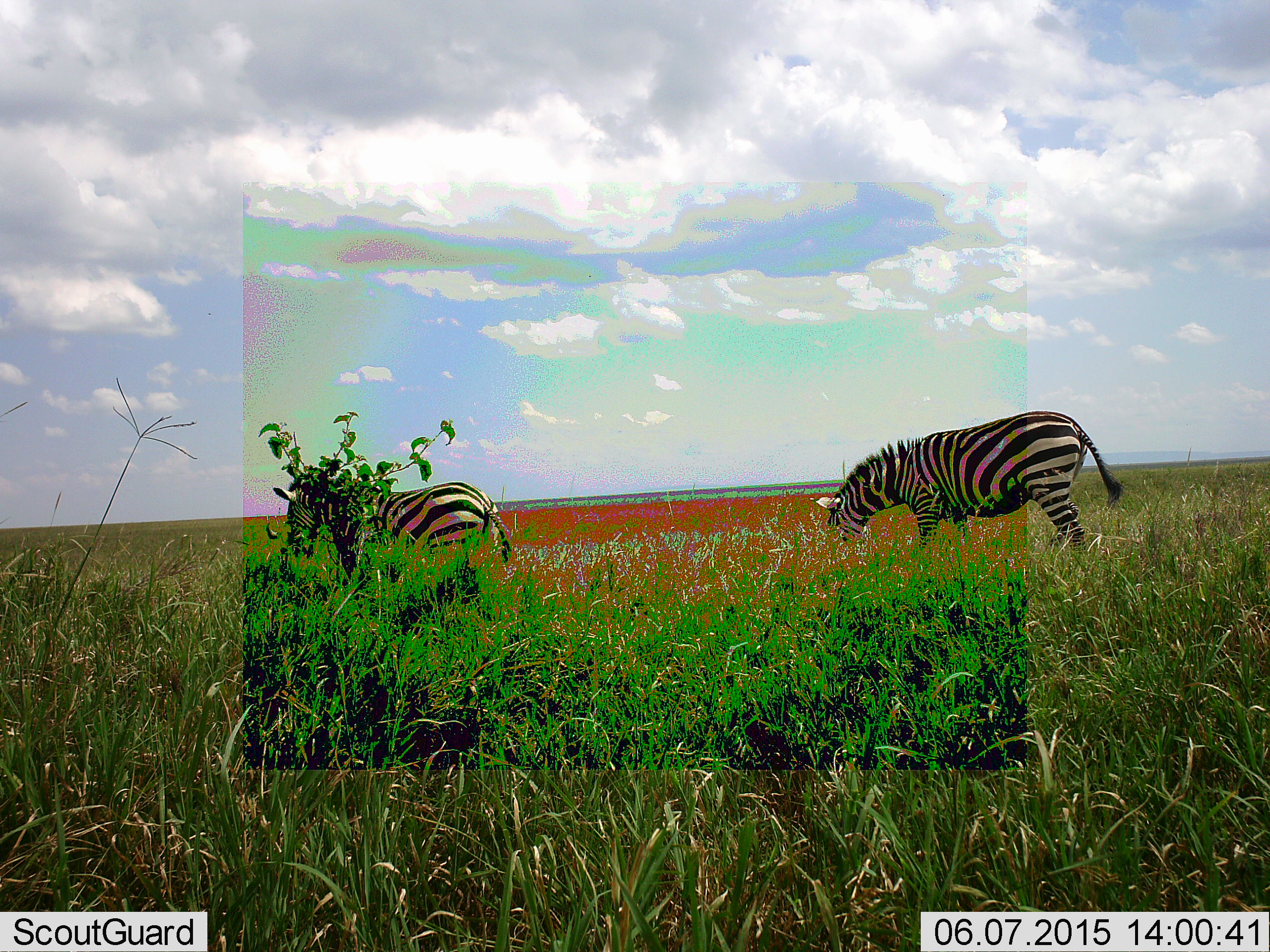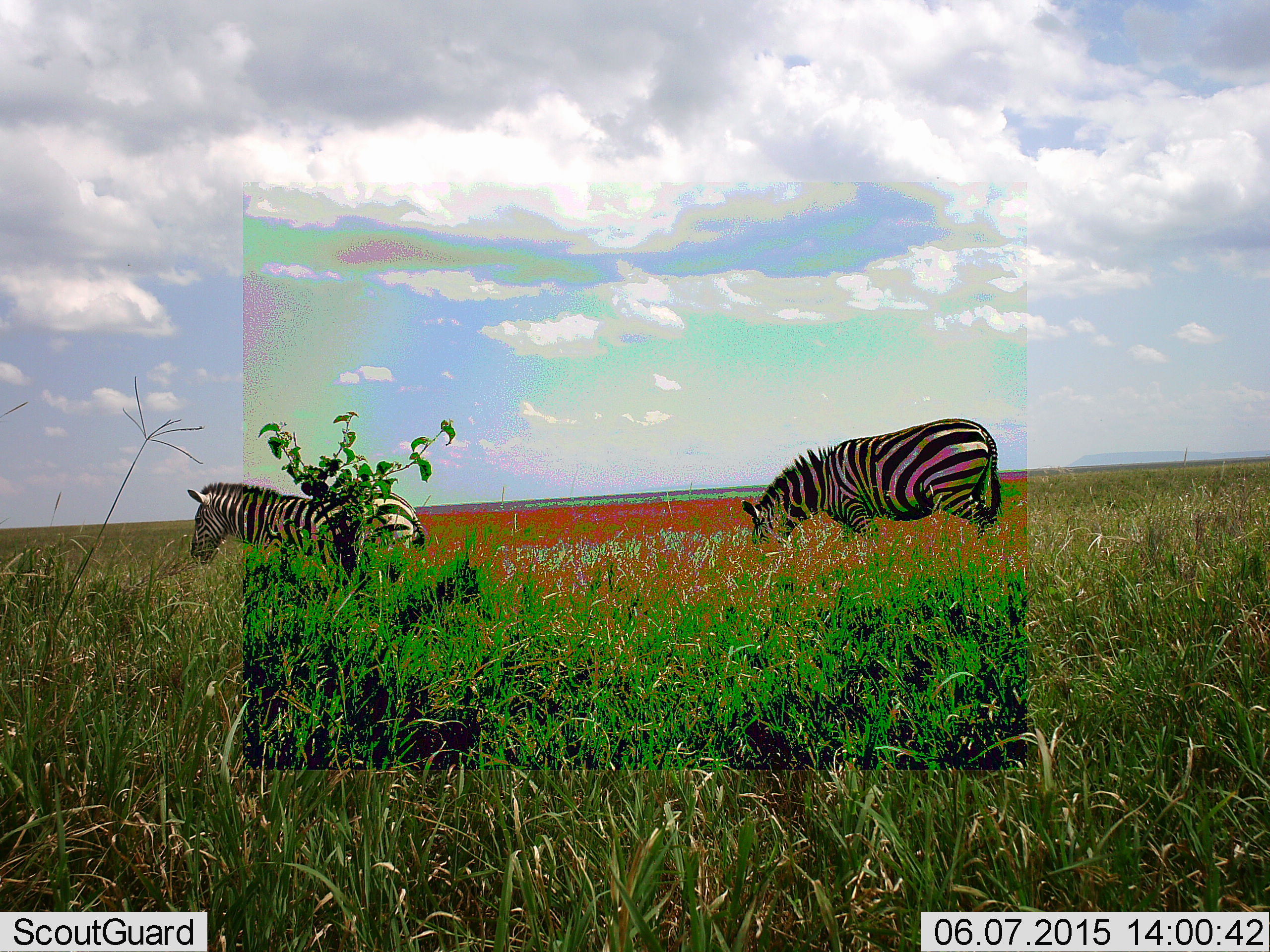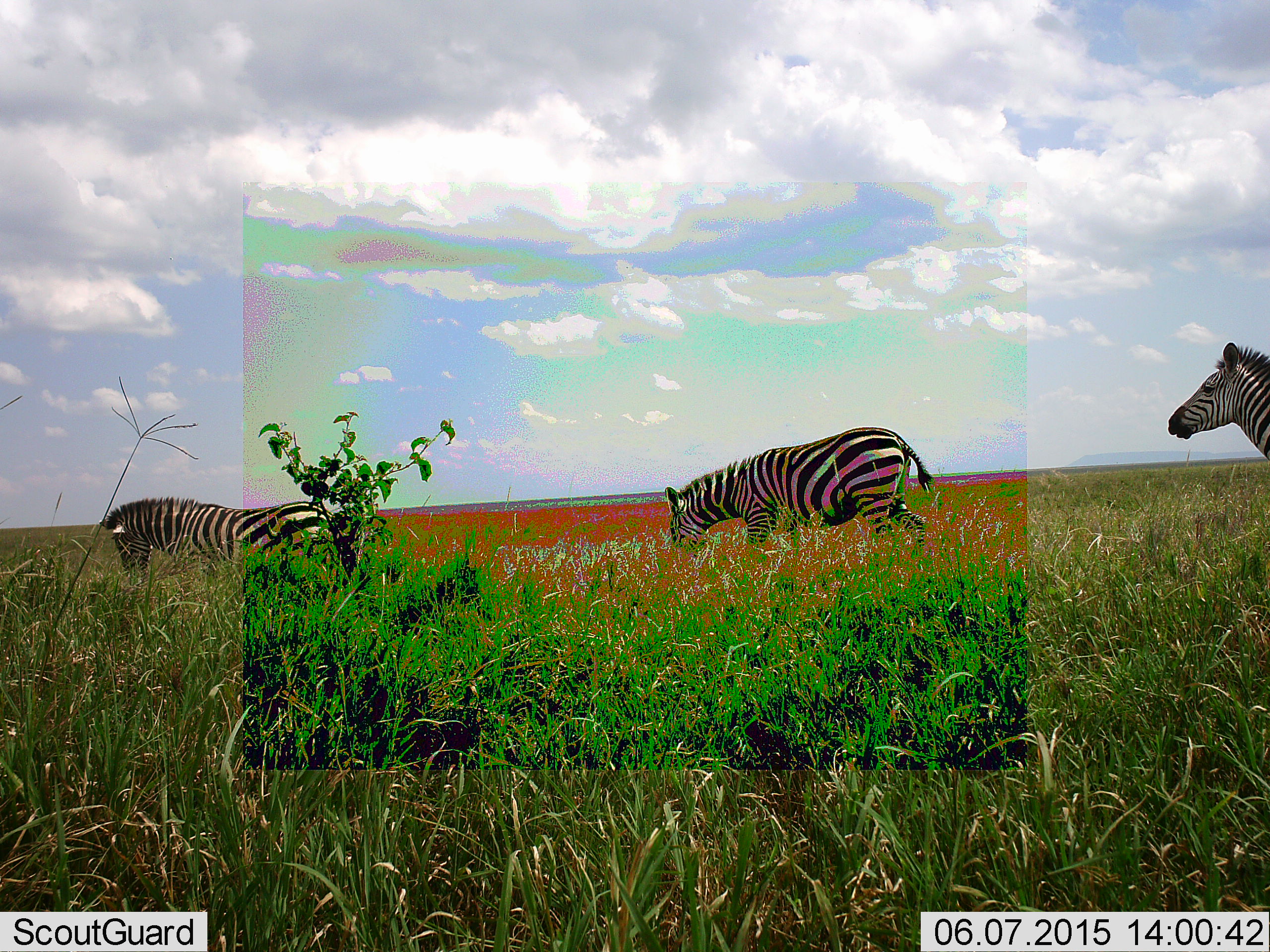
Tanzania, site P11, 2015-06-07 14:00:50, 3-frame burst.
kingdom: Animalia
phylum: Chordata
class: Mammalia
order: Perissodactyla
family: Equidae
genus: Equus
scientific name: Equus quagga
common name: plains zebra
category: zebra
Zebra (plains zebra) (Equus quagga), count 3. Behavior (volunteer vote fractions): standing 0%, resting 0%, moving 80%, interacting 0%. Young present (vote fraction): 0%. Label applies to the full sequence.